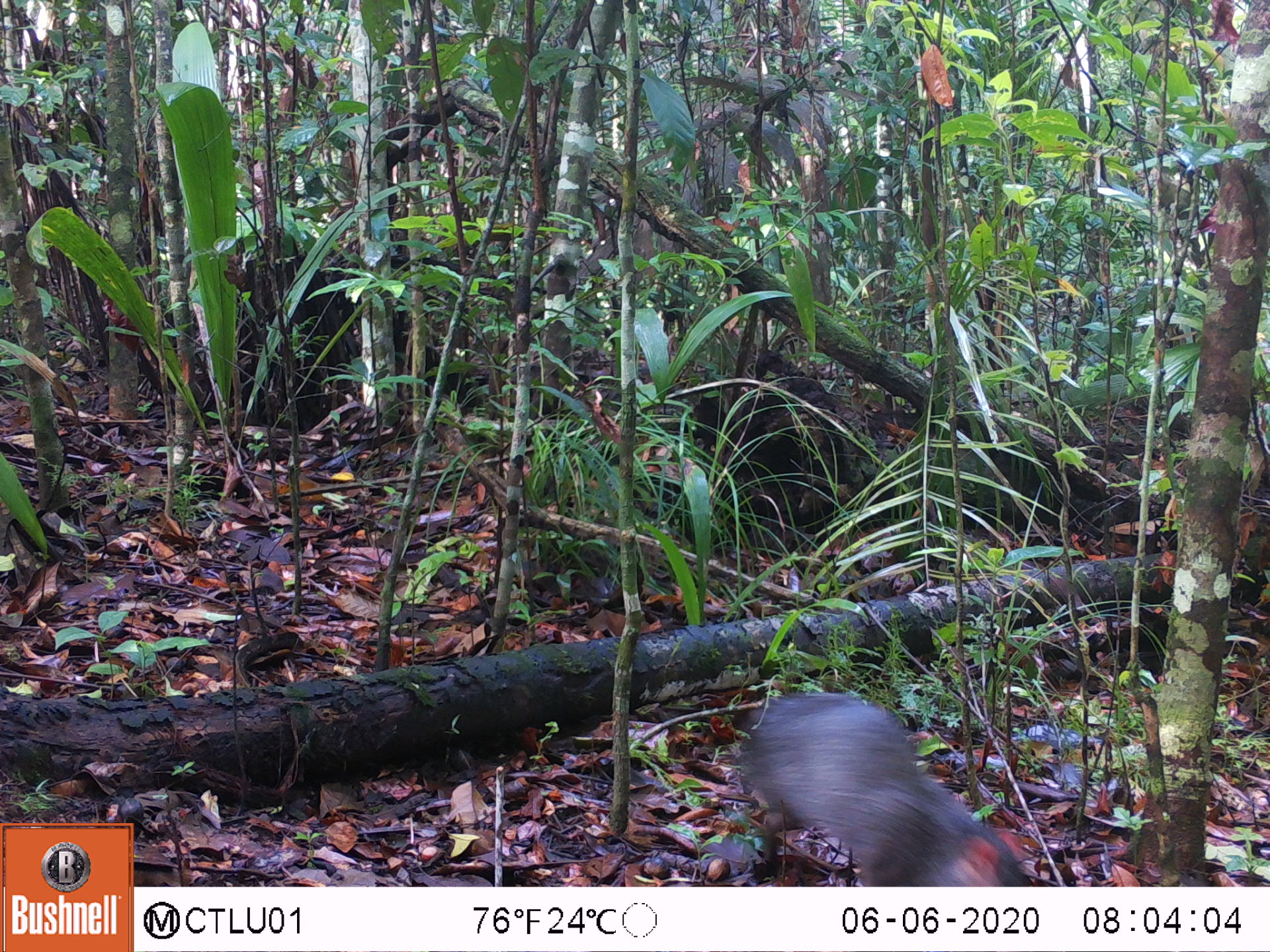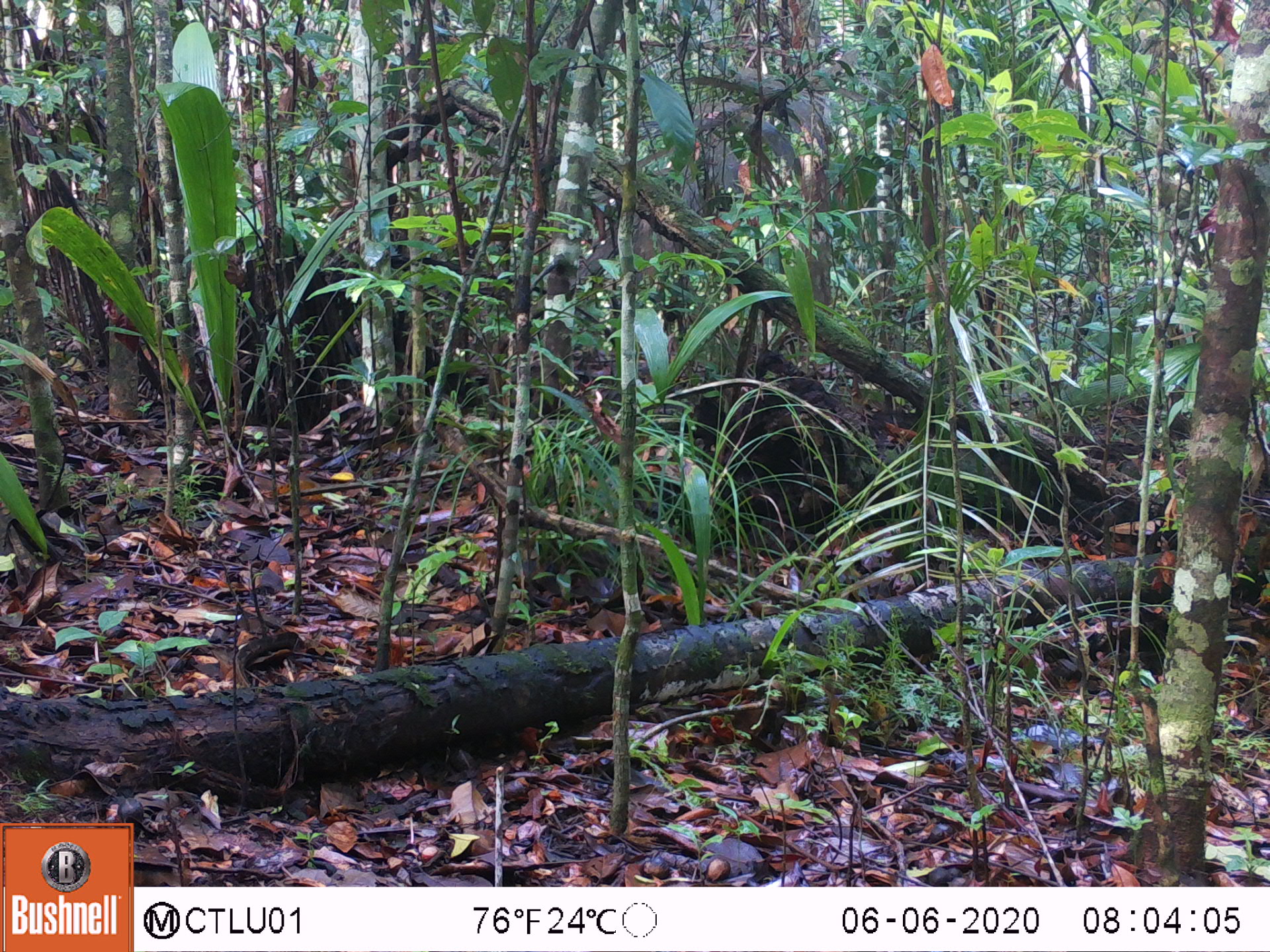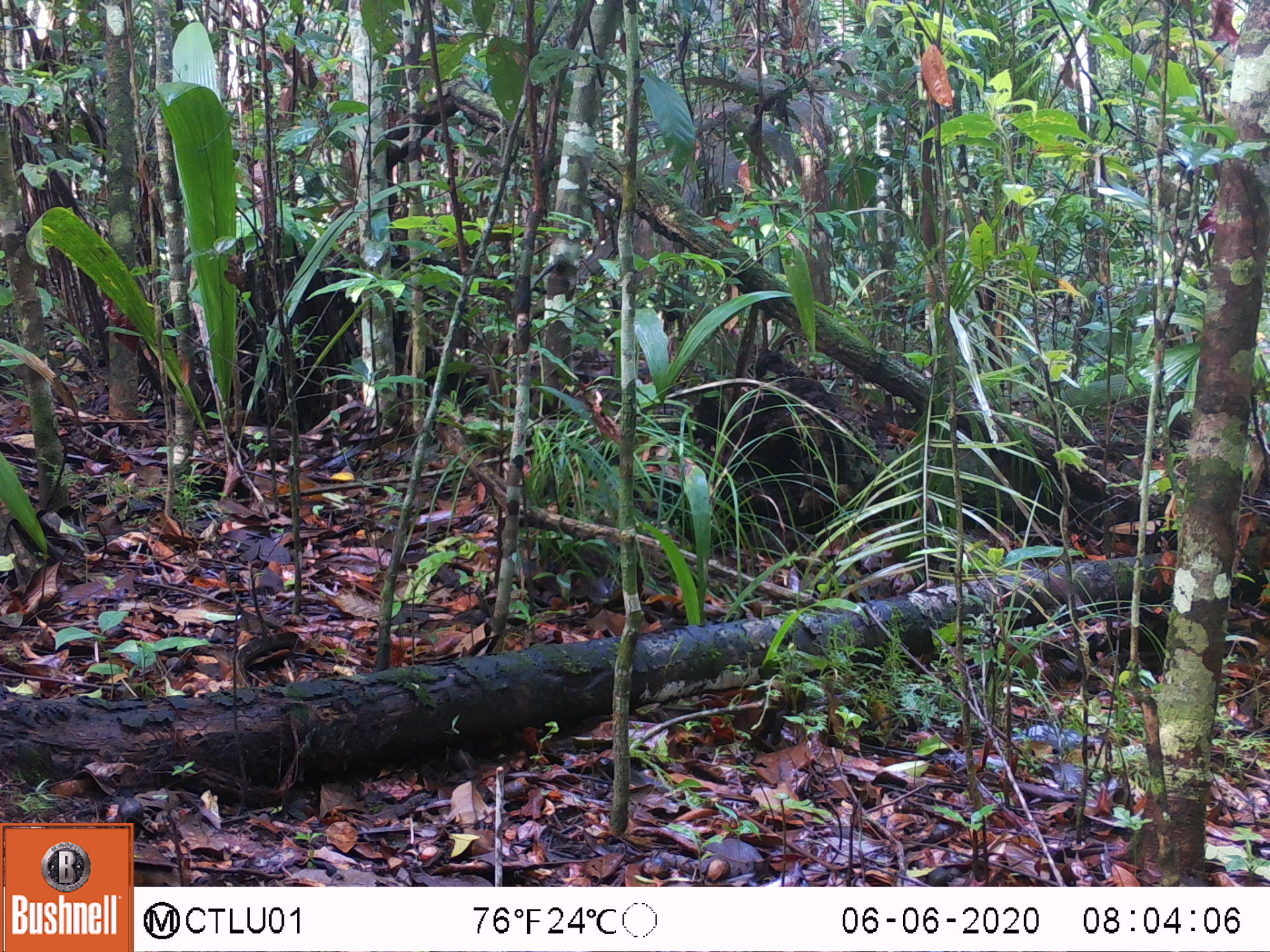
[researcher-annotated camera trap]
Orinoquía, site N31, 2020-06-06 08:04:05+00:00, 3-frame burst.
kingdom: Animalia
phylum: Chordata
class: Mammalia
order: Rodentia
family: Dasyproctidae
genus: Dasyprocta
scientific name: Dasyprocta fuliginosa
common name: black agouti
Black agouti (Dasyprocta fuliginosa).